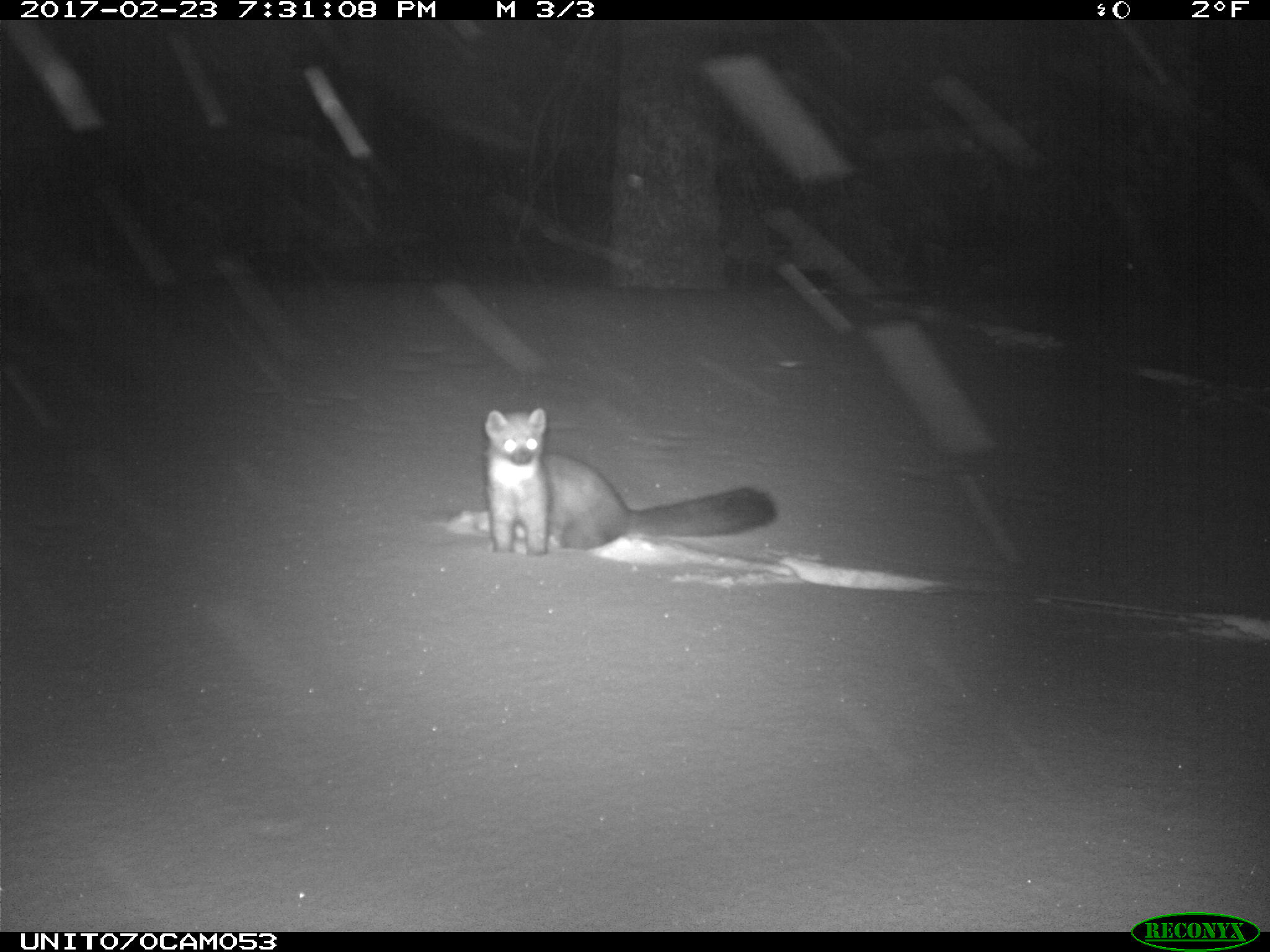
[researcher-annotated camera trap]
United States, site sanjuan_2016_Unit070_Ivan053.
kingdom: Animalia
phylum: Chordata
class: Mammalia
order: Carnivora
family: Mustelidae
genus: Martes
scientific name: Martes americana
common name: american marten